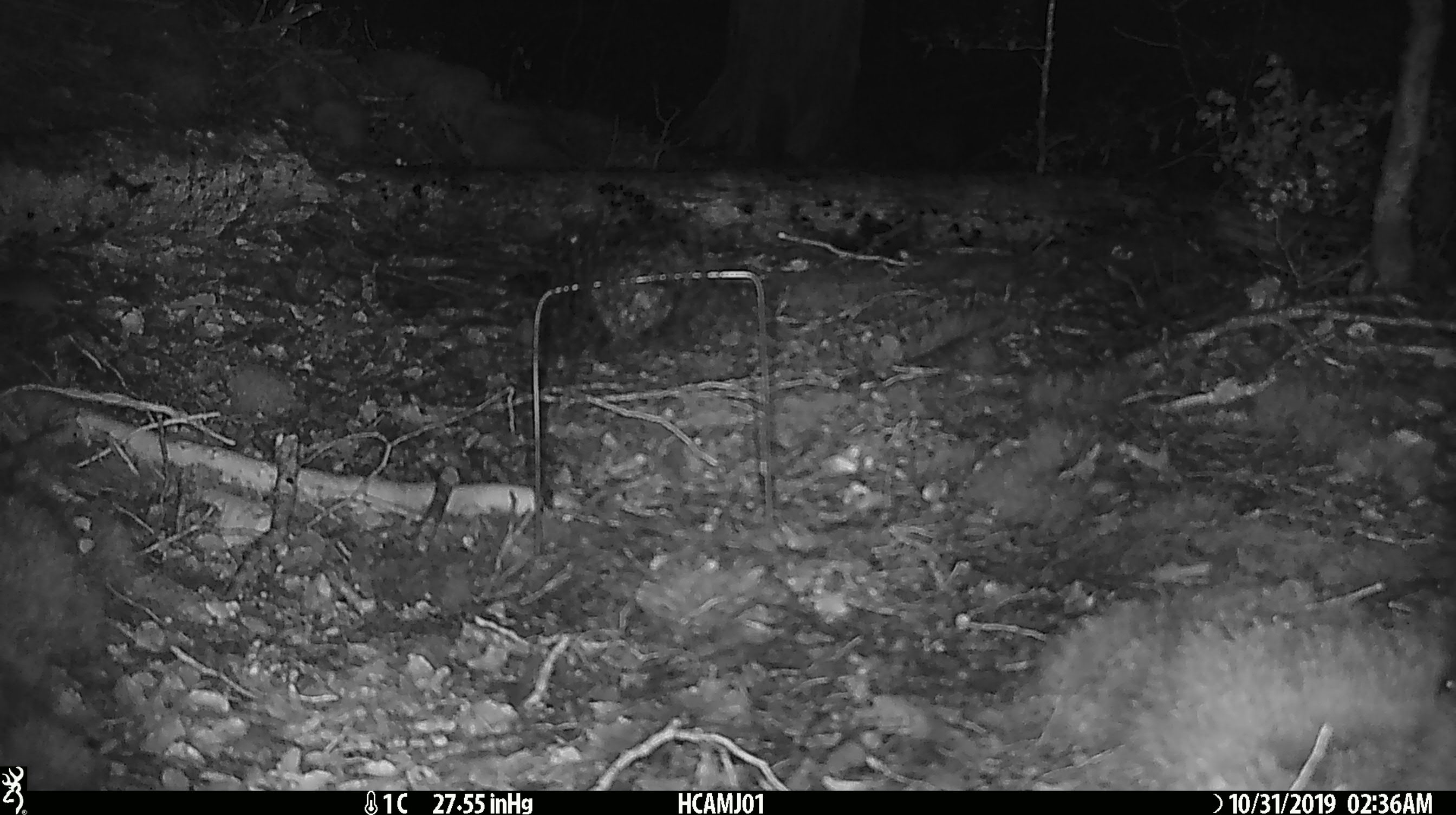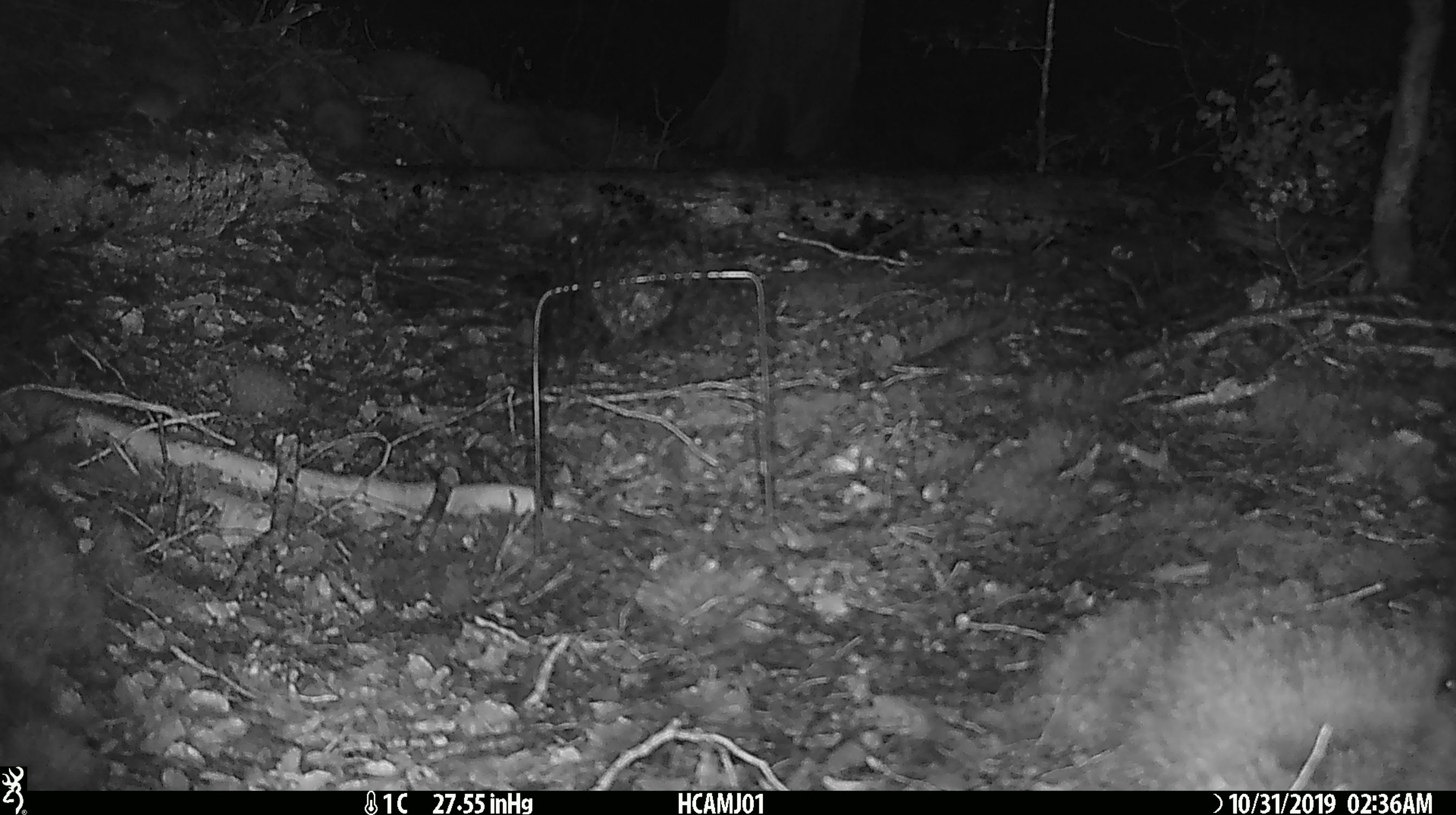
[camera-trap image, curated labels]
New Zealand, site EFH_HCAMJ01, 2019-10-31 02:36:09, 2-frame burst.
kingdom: Animalia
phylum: Chordata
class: Mammalia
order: Rodentia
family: Muridae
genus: Mus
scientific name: Mus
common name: mouse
Mouse (Mus).